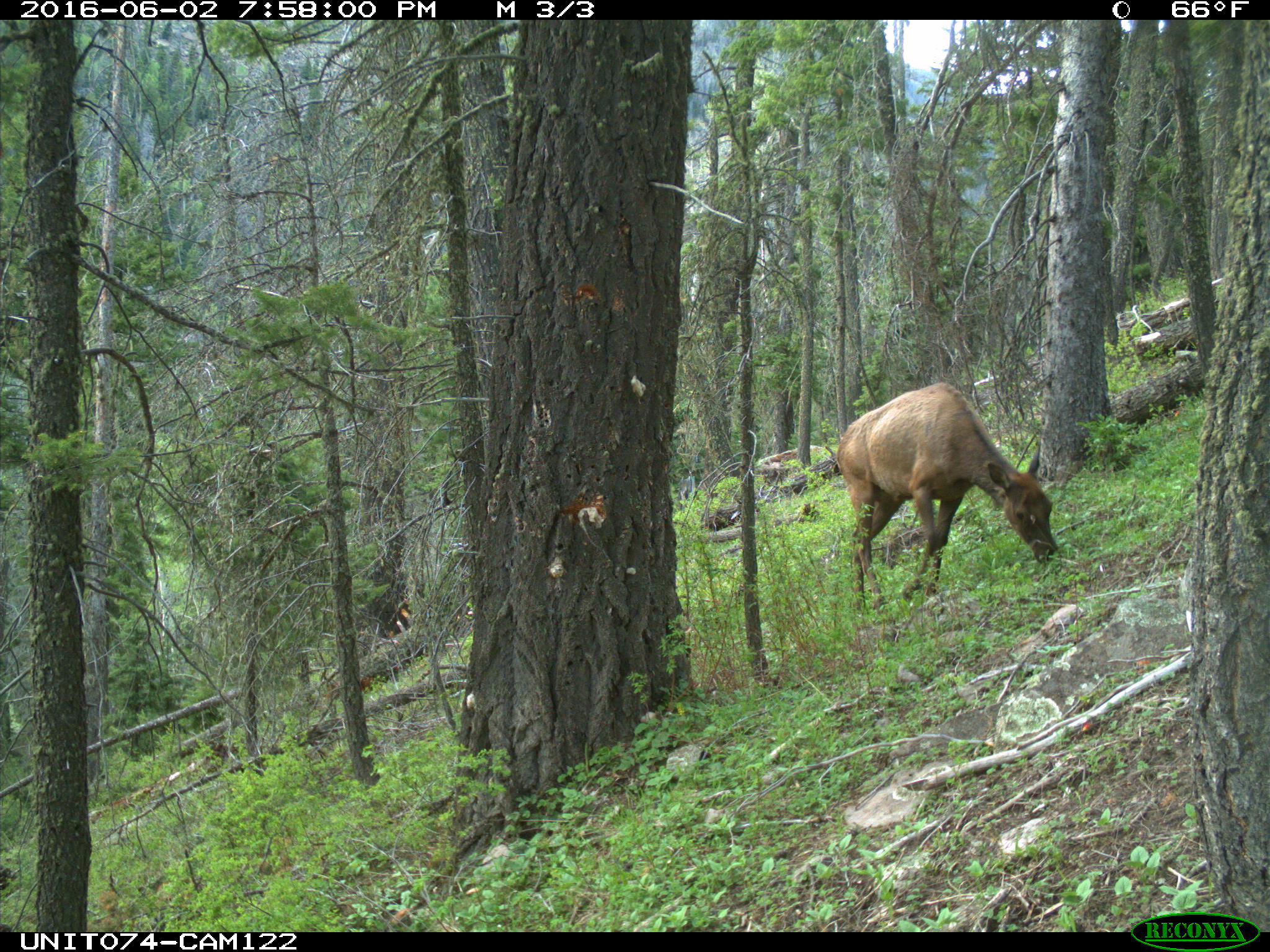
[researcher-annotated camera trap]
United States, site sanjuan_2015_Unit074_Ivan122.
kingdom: Animalia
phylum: Chordata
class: Mammalia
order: Artiodactyla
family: Cervidae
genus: Cervus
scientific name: Cervus elaphus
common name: red deer